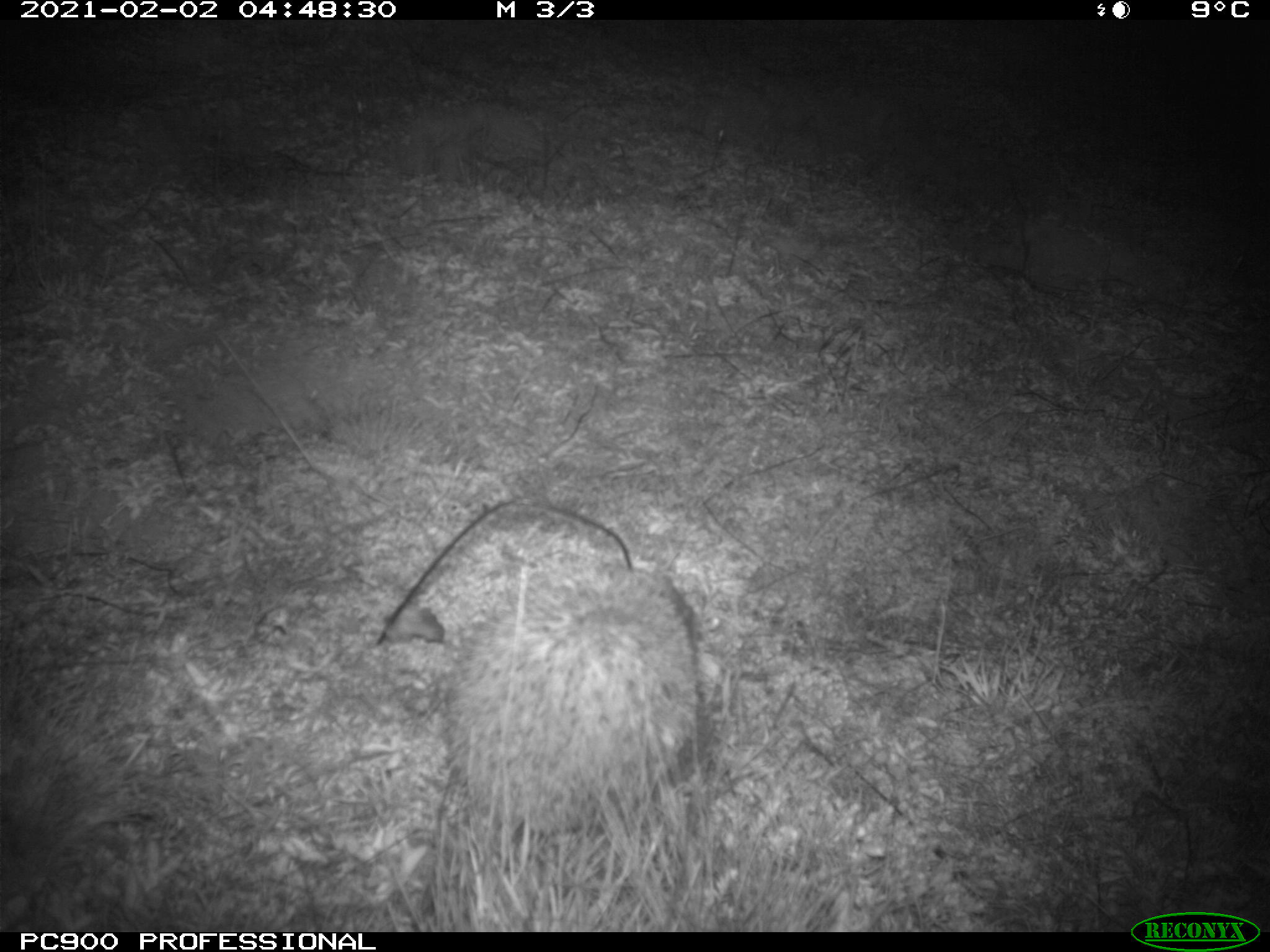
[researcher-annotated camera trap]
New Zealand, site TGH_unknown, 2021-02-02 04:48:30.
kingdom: Animalia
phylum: Chordata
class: Mammalia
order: Eulipotyphla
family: Erinaceidae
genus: Erinaceus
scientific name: Erinaceus europaeus europaeus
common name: european hedgehog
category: hedgehog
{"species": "hedgehog (european hedgehog) (Erinaceus europaeus europaeus)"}